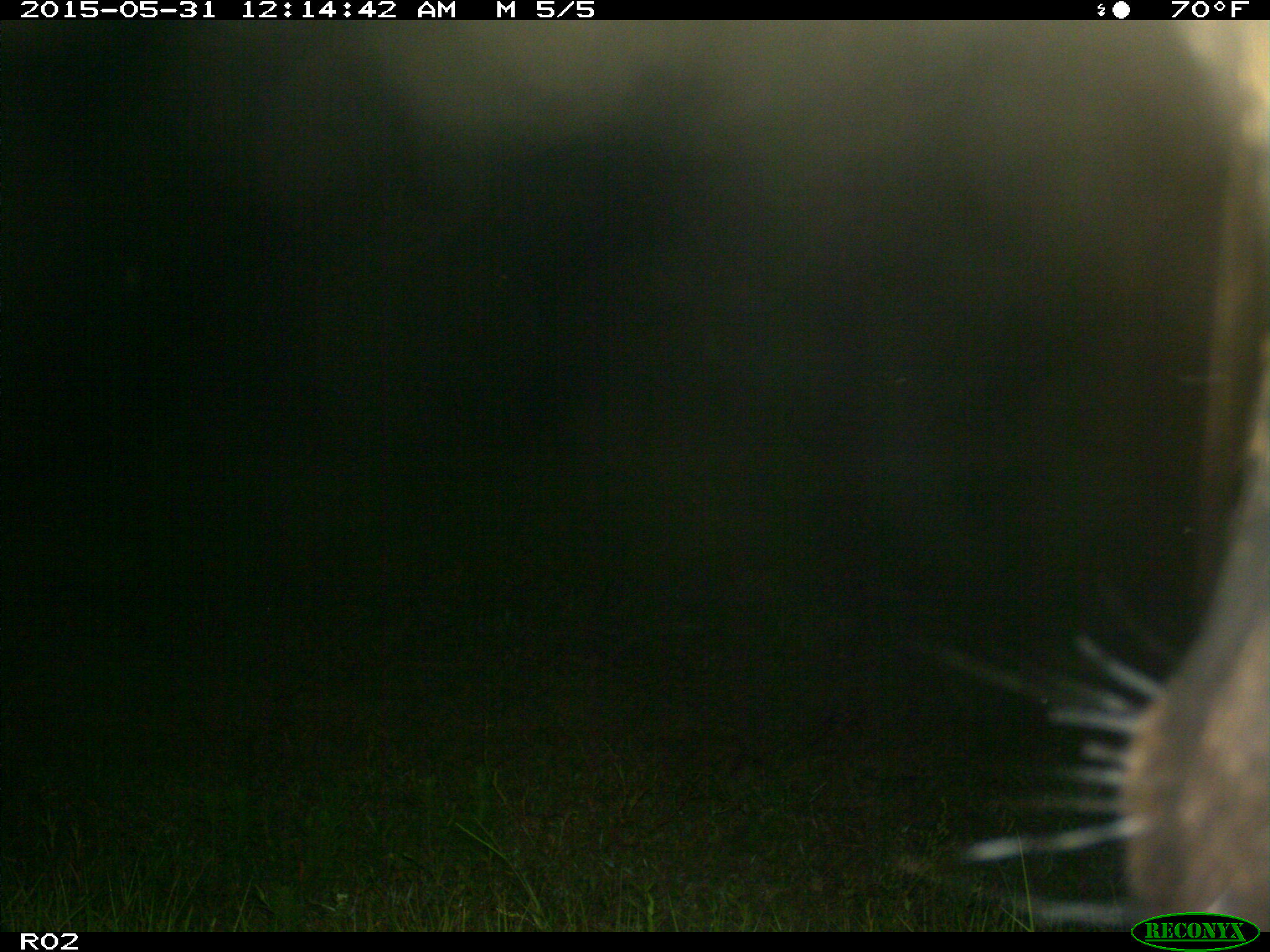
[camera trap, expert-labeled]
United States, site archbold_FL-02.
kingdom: Animalia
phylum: Chordata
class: Mammalia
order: Artiodactyla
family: Cervidae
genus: Cervus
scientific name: Cervus canadensis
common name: elk